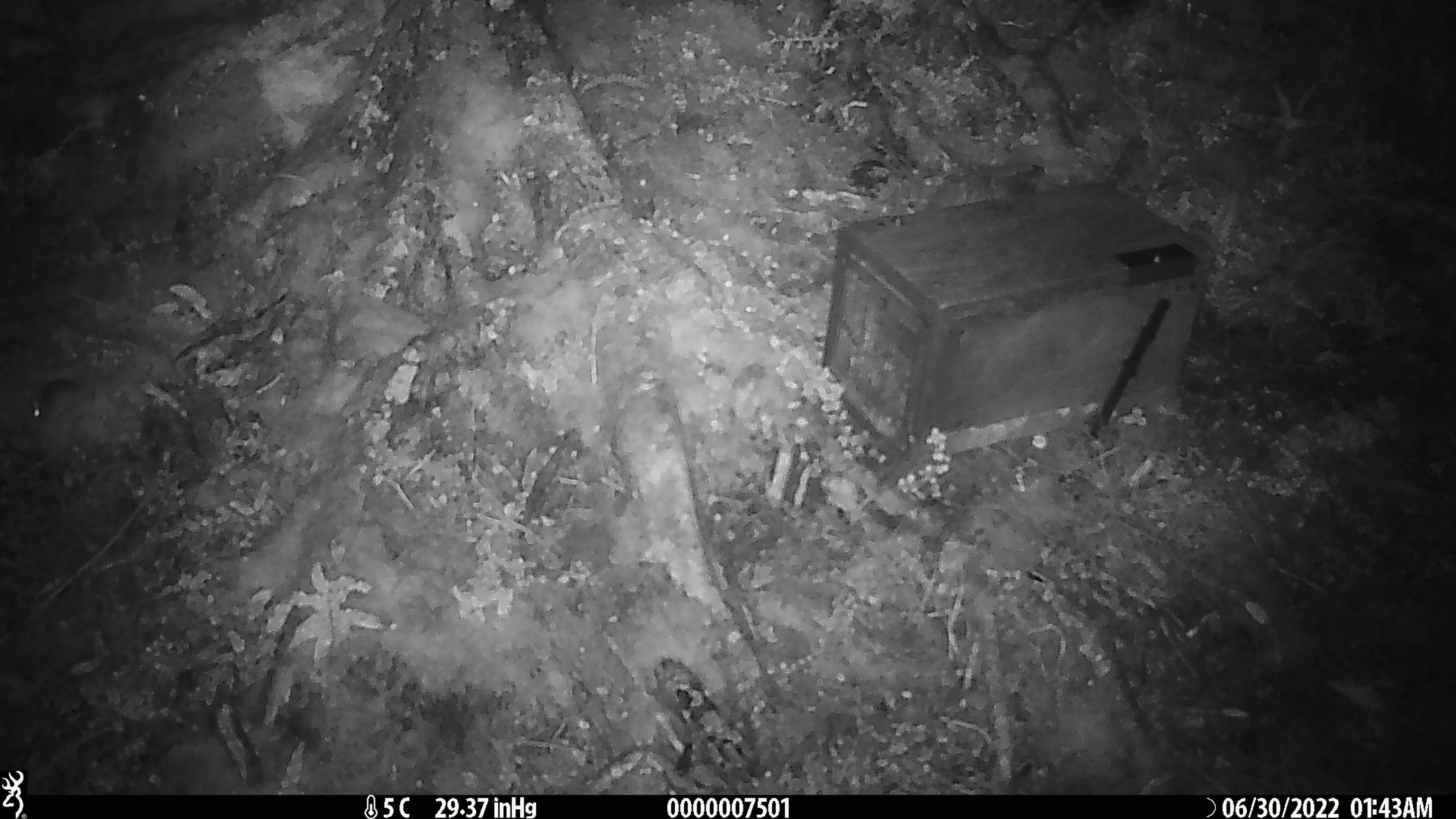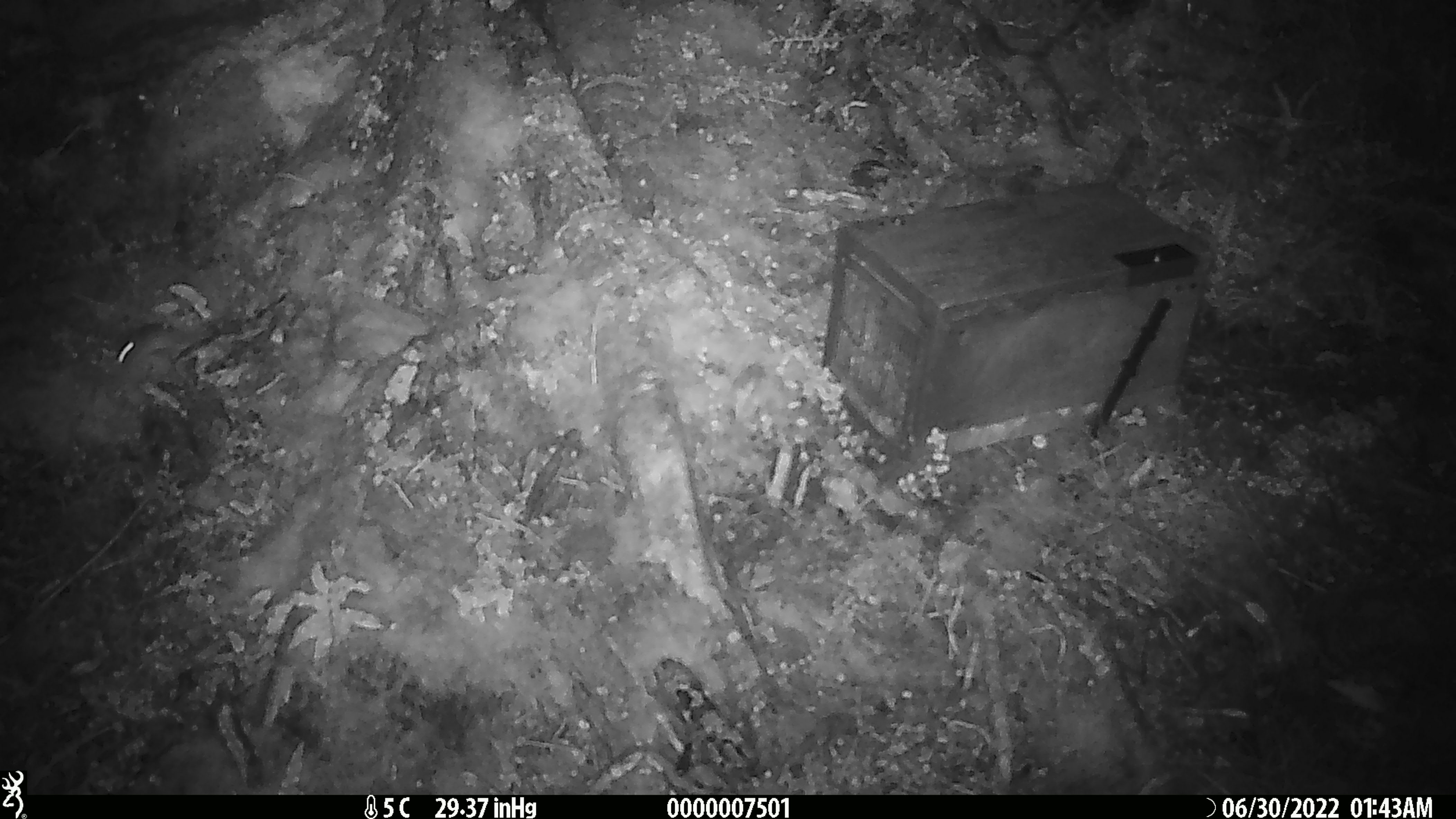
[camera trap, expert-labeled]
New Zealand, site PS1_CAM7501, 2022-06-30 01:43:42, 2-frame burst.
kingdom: Animalia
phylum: Chordata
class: Mammalia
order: Rodentia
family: Muridae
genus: Mus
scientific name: Mus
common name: mouse